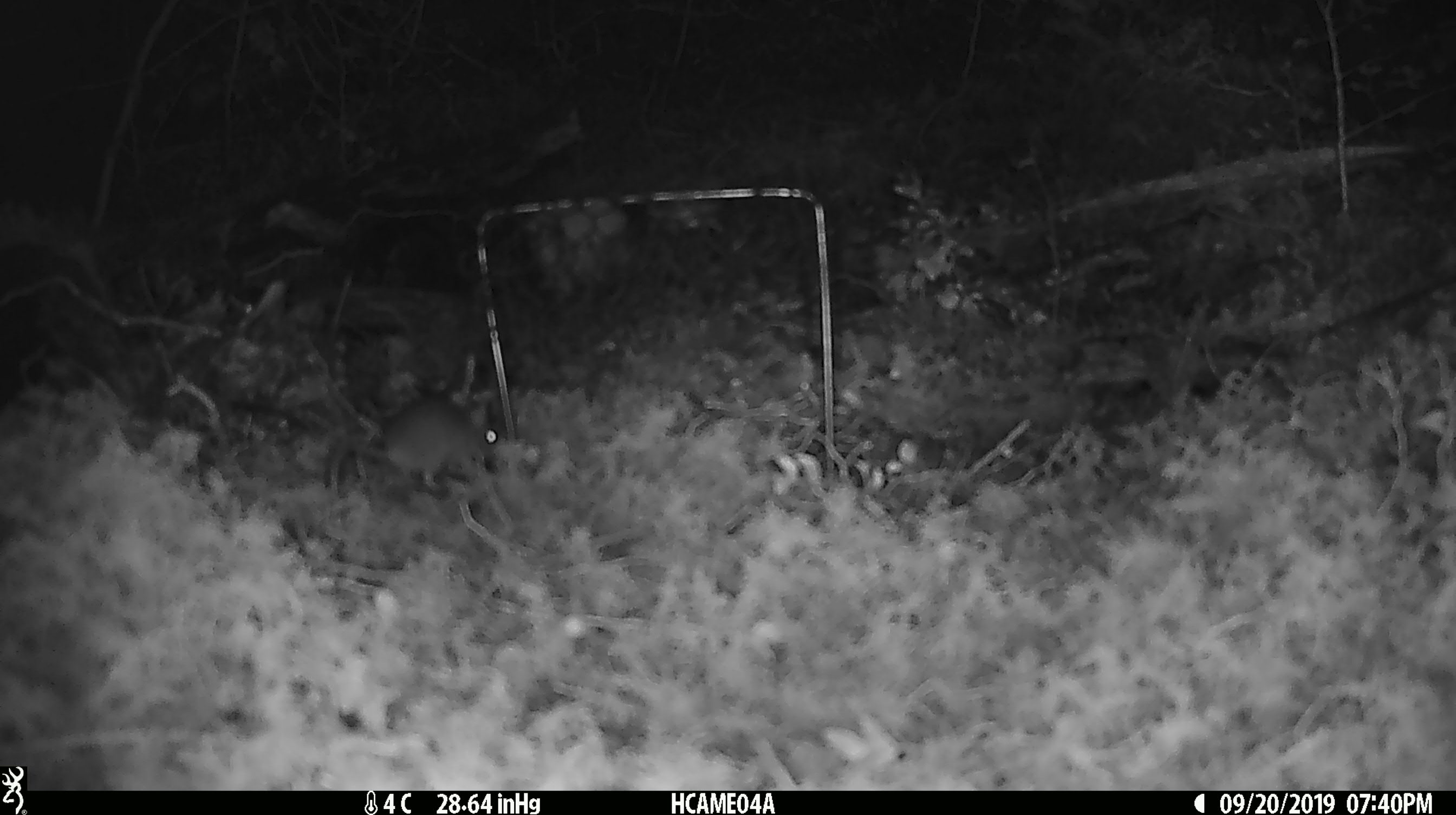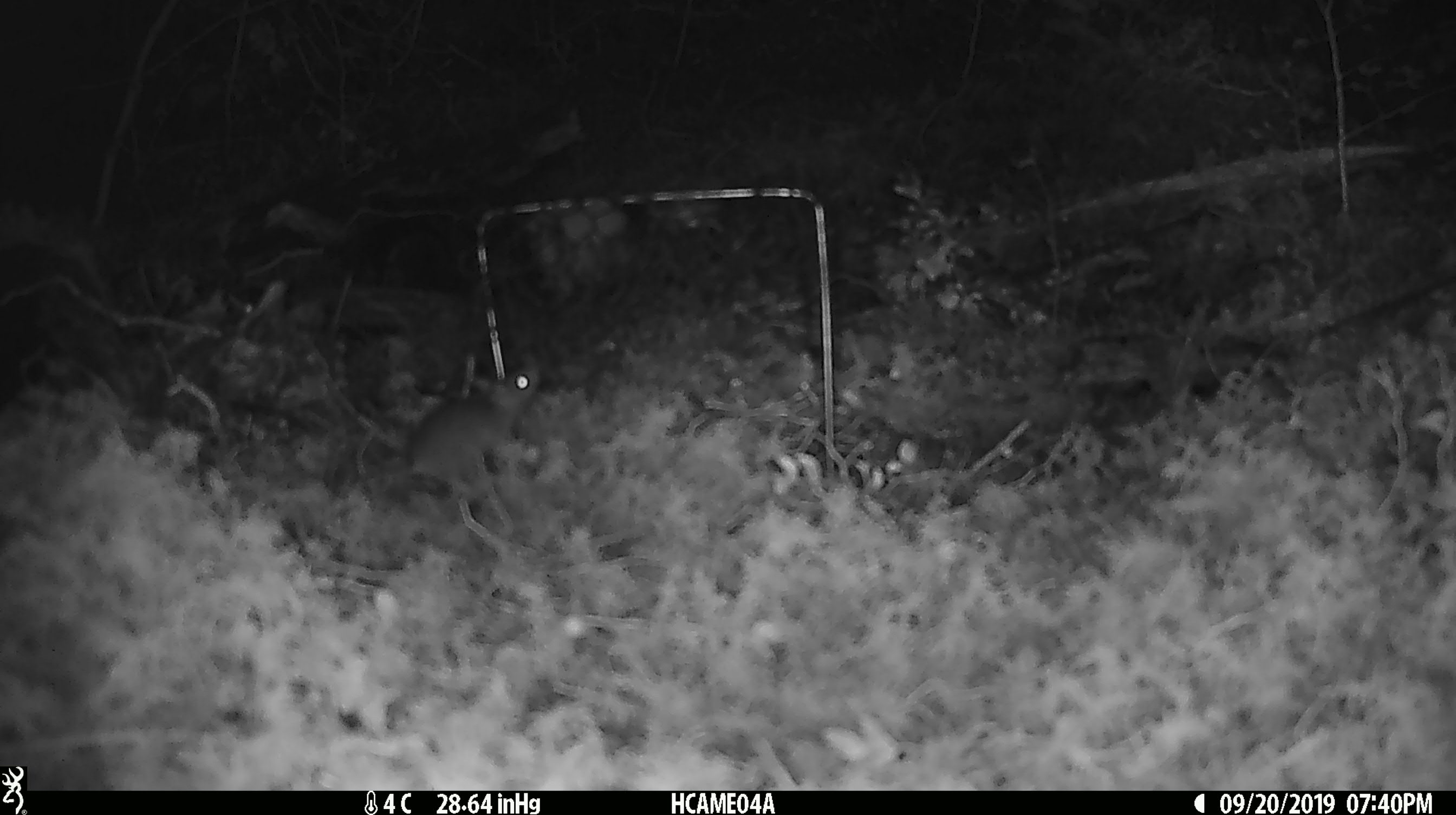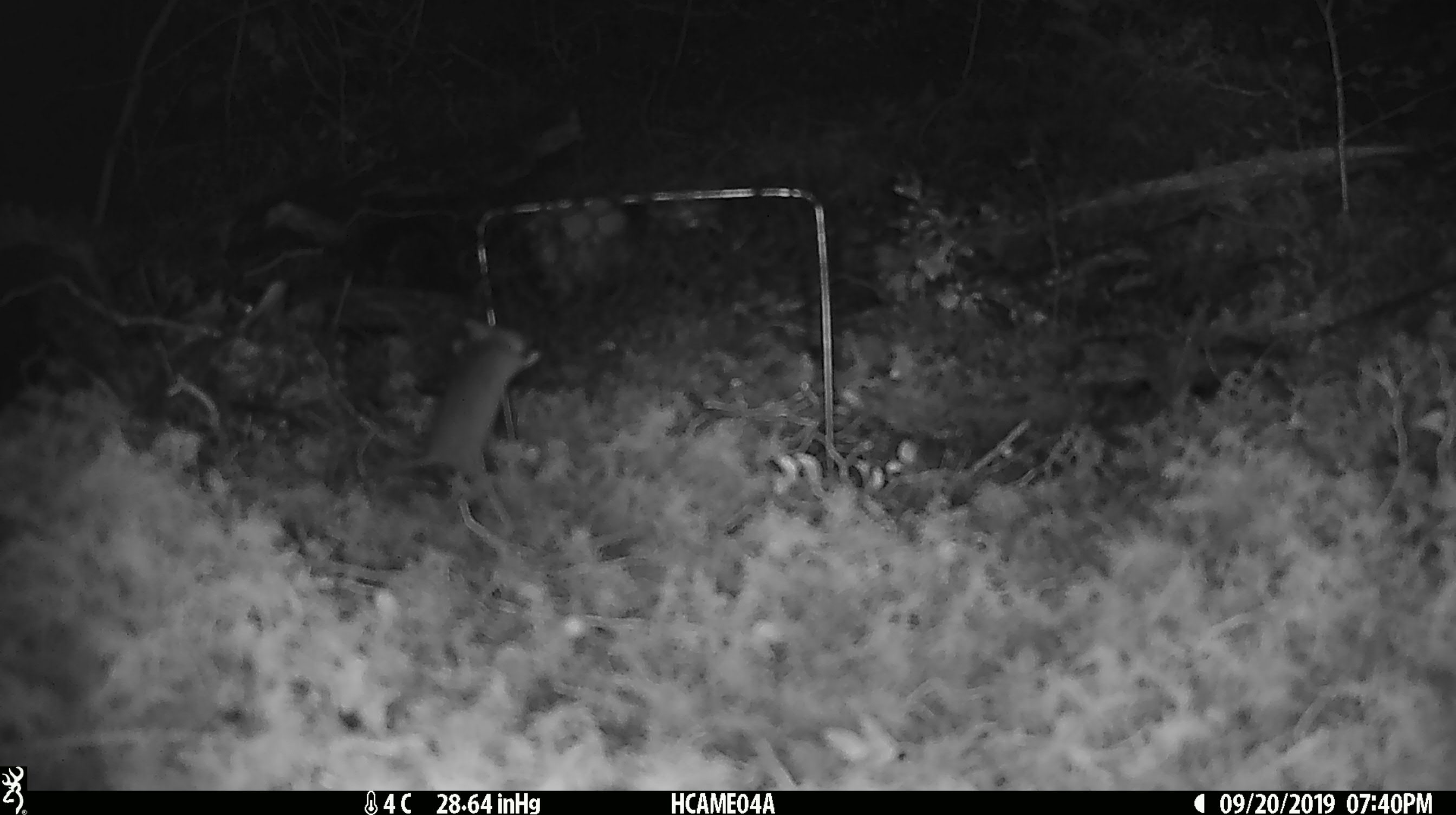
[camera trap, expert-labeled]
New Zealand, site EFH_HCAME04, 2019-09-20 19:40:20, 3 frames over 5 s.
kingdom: Animalia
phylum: Chordata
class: Mammalia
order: Rodentia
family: Muridae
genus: Mus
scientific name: Mus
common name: mouse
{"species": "mouse (Mus)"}